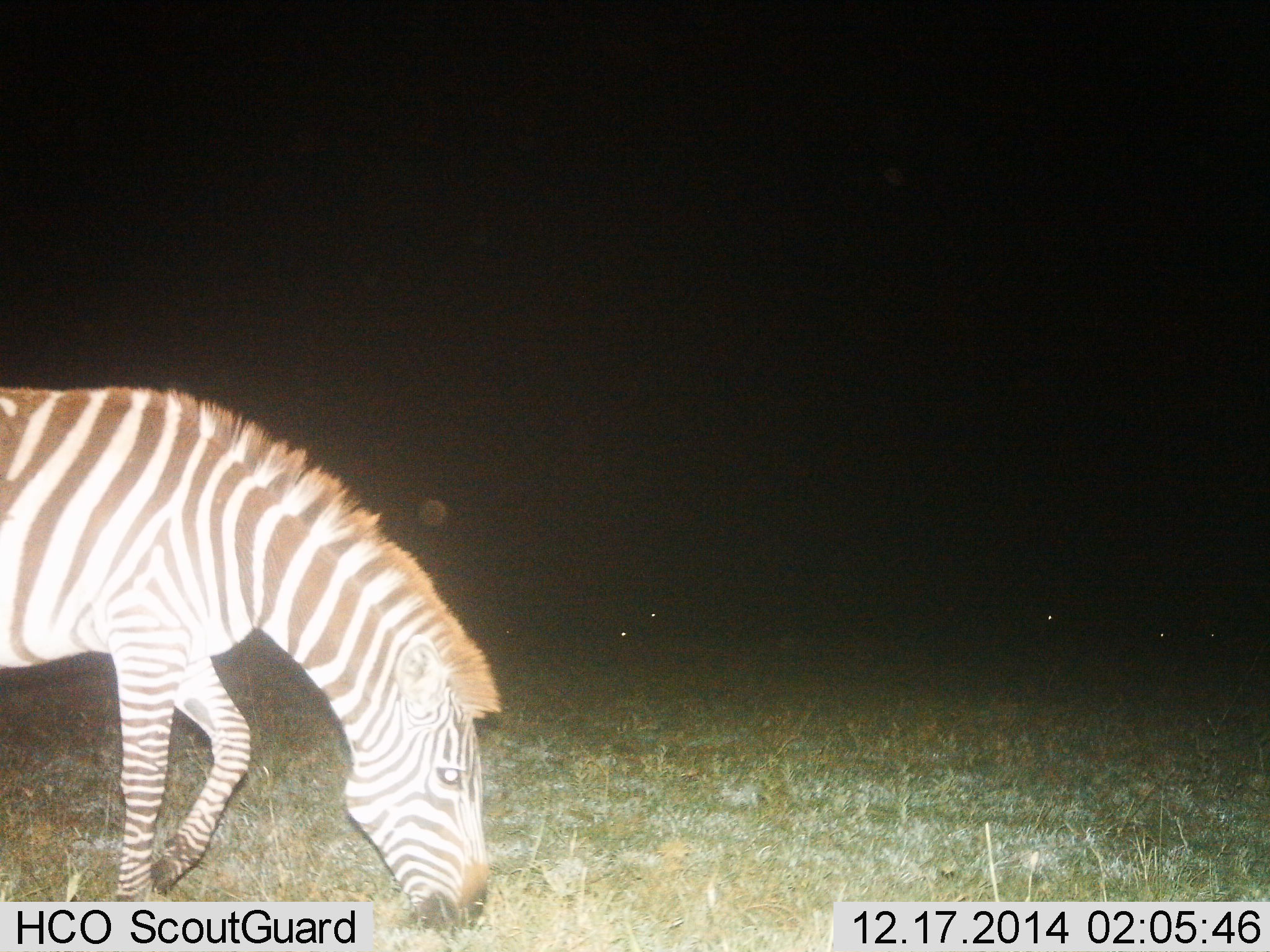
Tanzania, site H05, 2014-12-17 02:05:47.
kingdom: Animalia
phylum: Chordata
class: Mammalia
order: Perissodactyla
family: Equidae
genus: Equus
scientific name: Equus quagga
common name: plains zebra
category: zebra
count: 1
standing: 10%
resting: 0%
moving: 0%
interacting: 0%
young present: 0%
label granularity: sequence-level